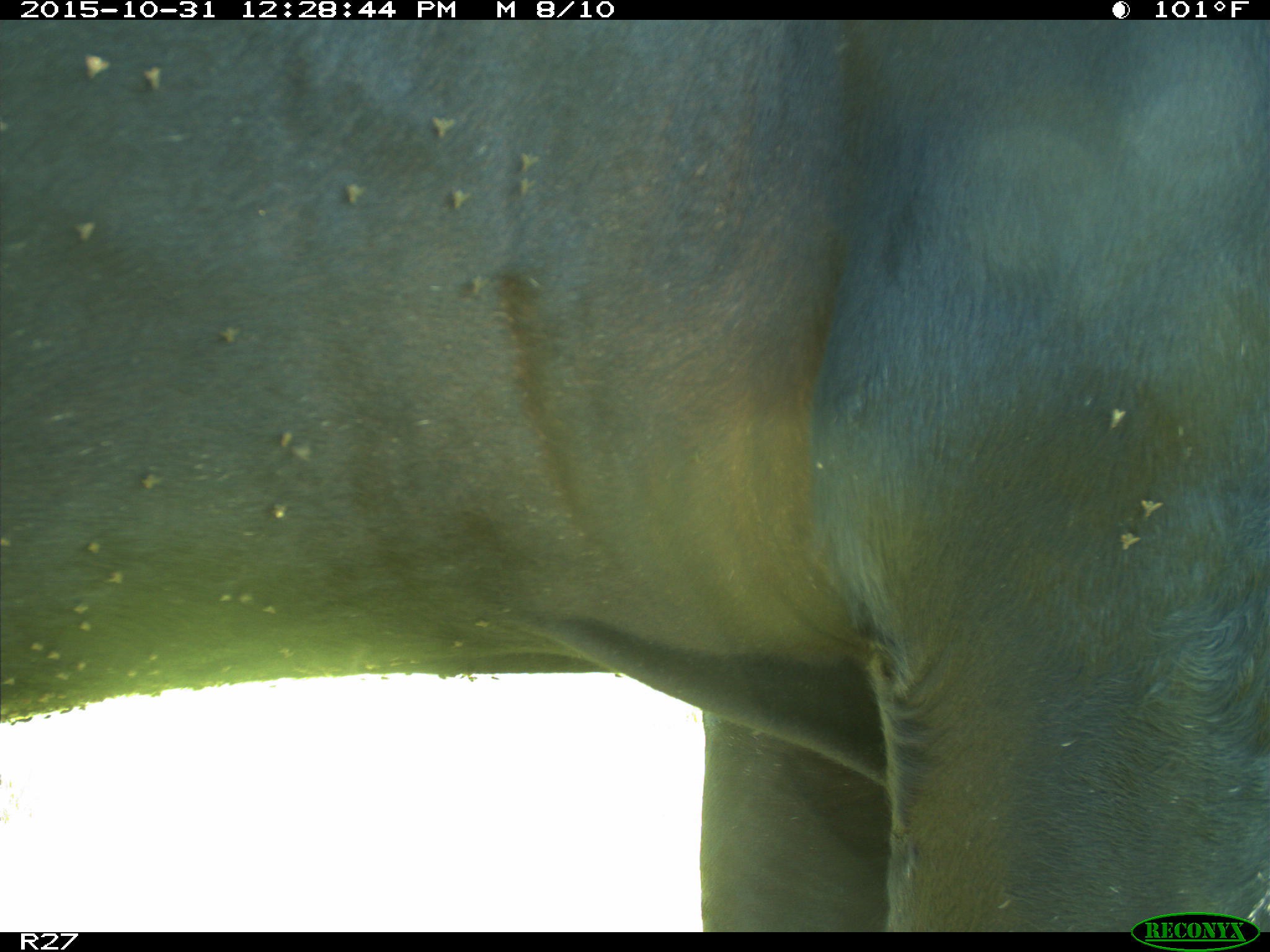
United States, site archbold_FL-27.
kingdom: Animalia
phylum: Chordata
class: Mammalia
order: Artiodactyla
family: Bovidae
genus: Bos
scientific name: Bos taurus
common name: domestic cow